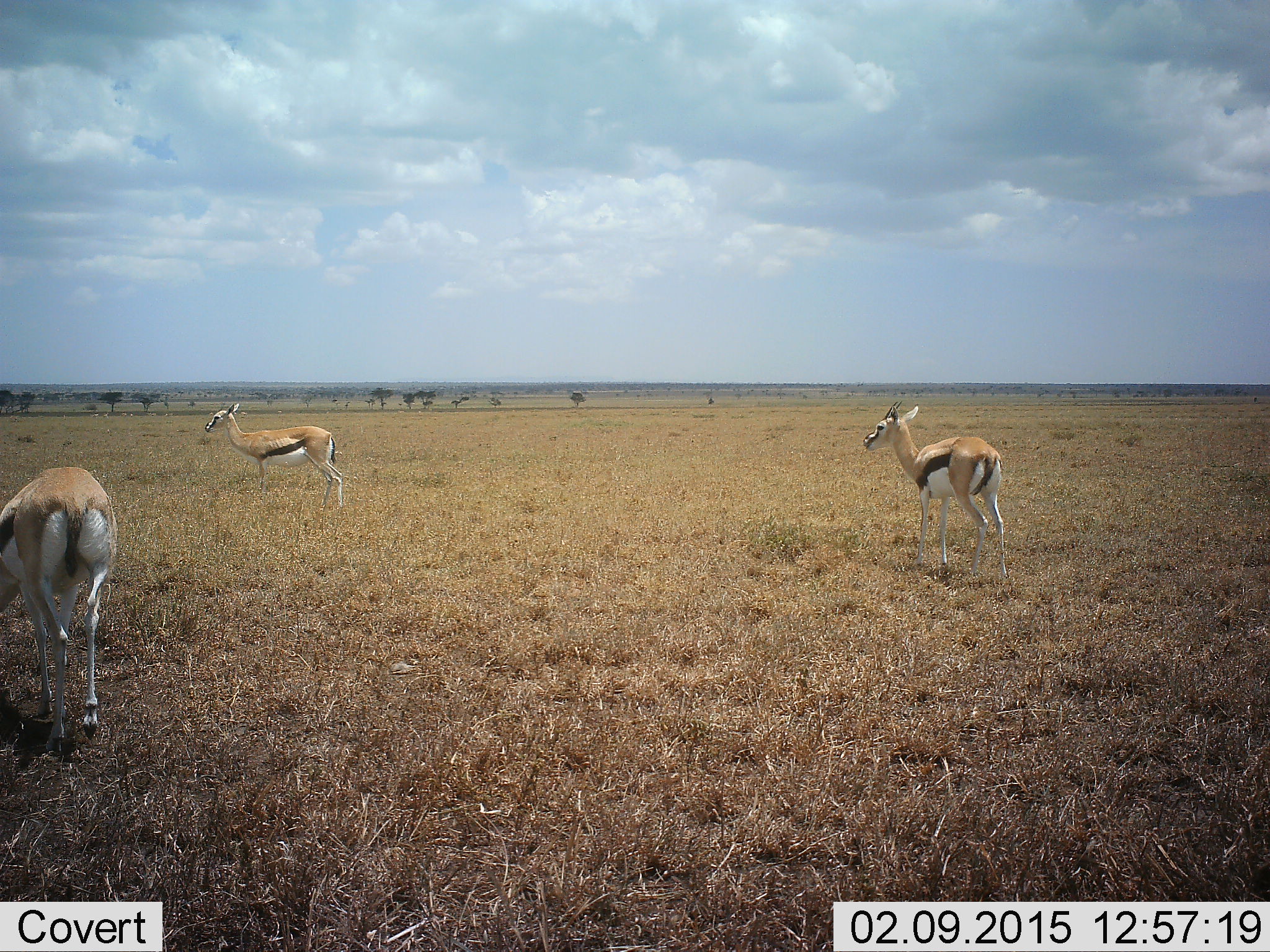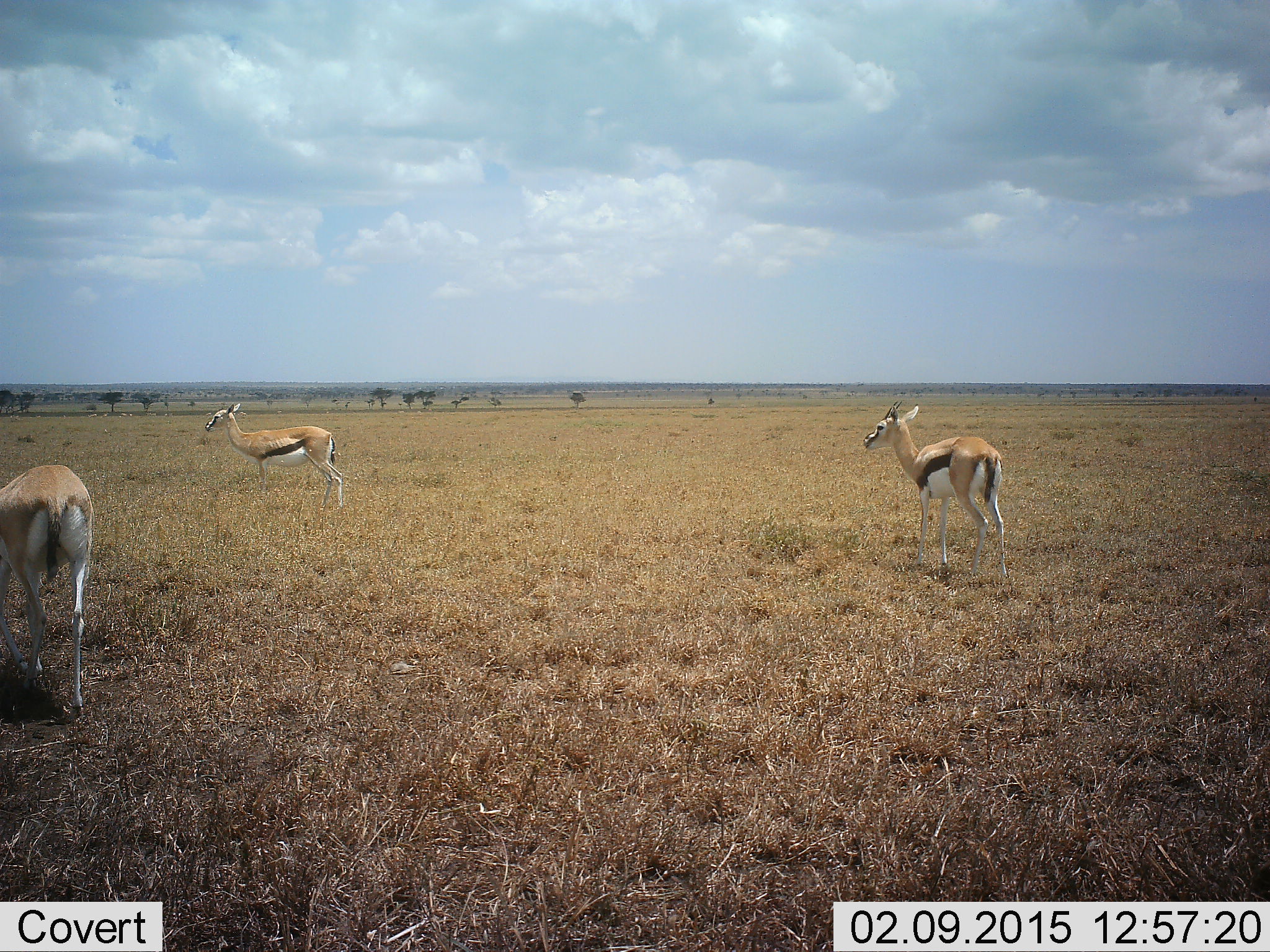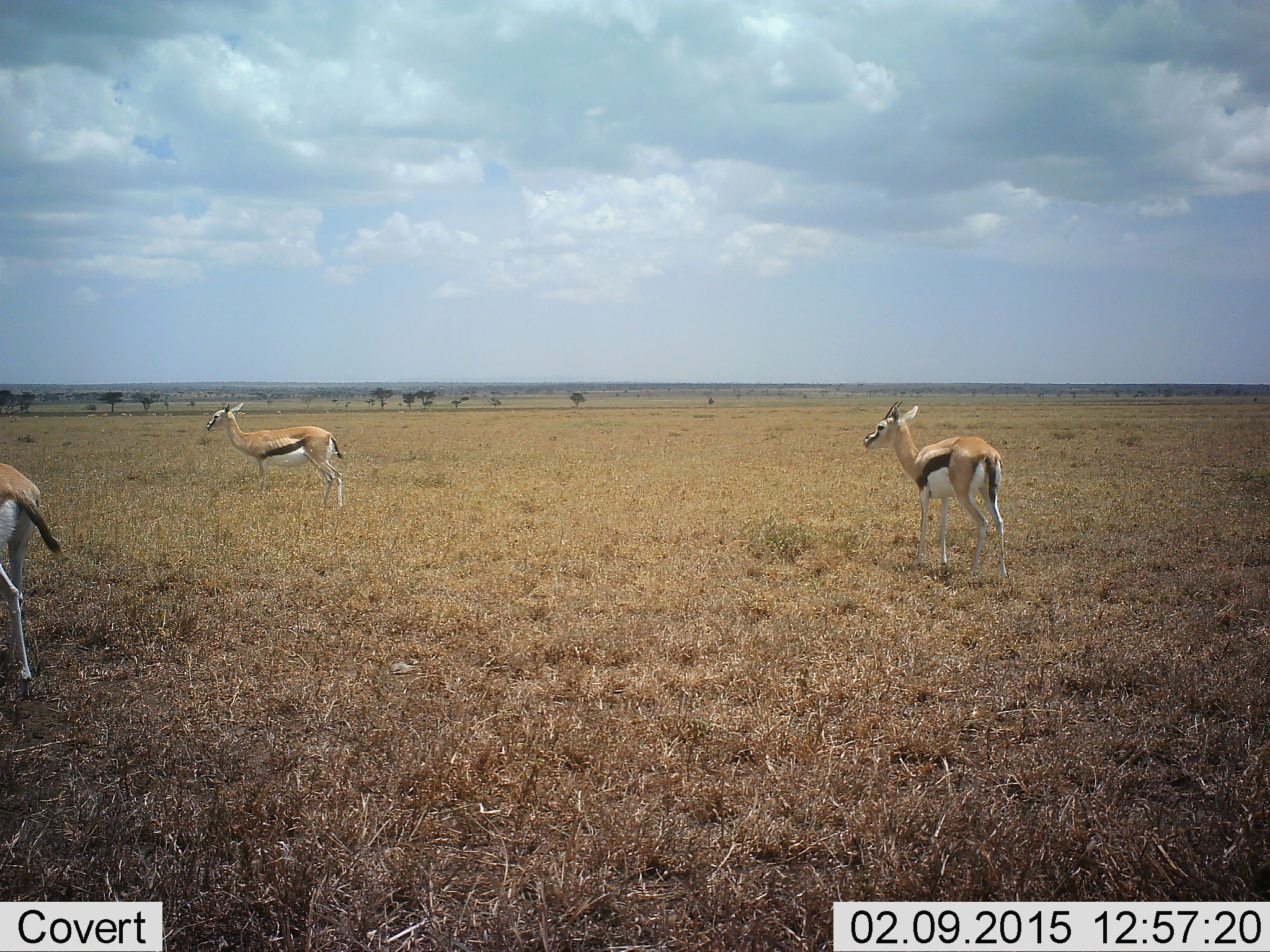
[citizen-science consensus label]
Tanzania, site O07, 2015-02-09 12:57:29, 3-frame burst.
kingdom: Animalia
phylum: Chordata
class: Mammalia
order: Artiodactyla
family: Bovidae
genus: Eudorcas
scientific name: Eudorcas thomsonii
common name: thomson's gazelle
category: gazellethomsons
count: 3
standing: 100%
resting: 0%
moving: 50%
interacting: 0%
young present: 0%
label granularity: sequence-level